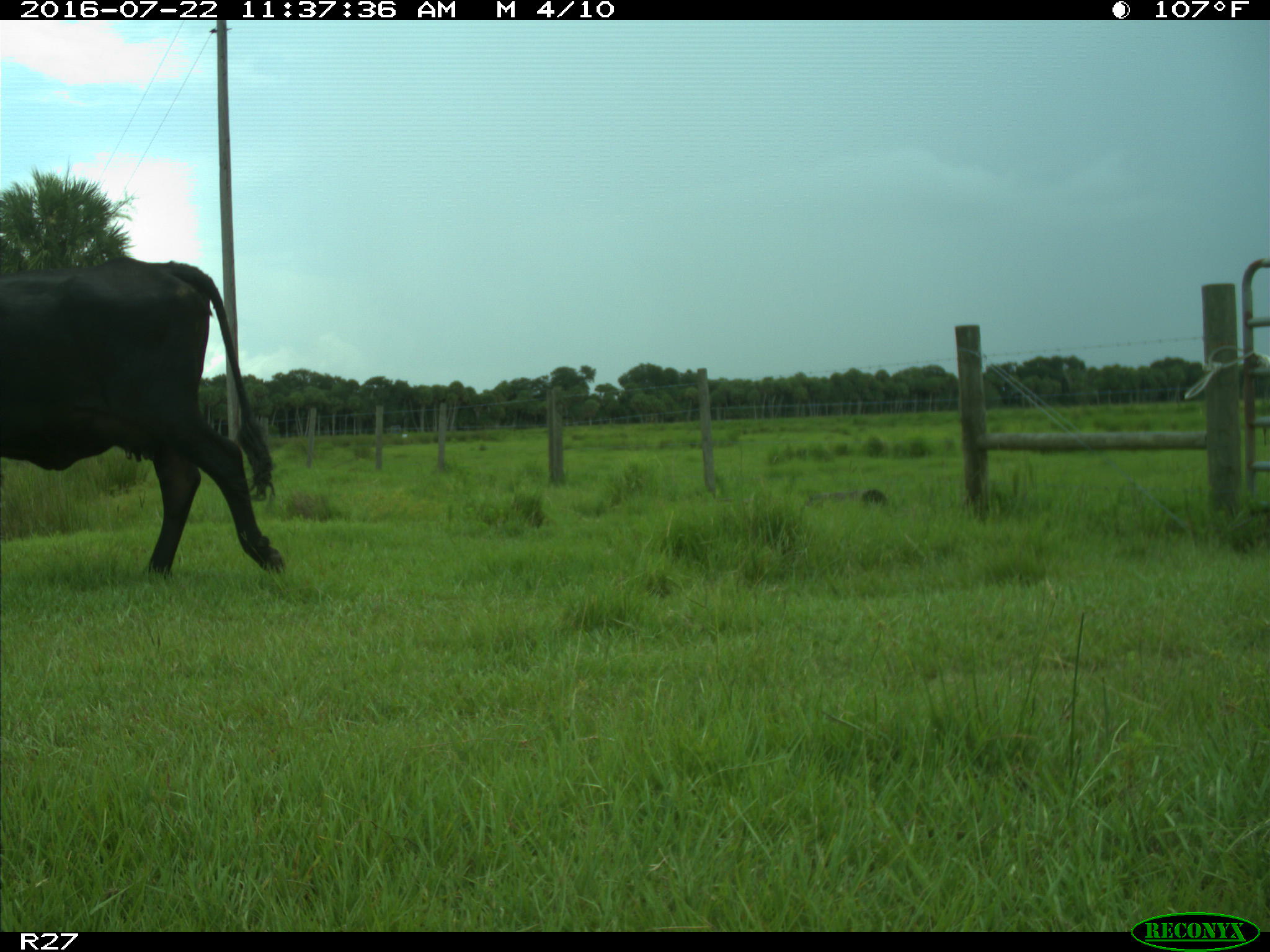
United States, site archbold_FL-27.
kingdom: Animalia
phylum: Chordata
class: Mammalia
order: Artiodactyla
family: Bovidae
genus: Bos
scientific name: Bos taurus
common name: domestic cow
Bos taurus (domestic cow).